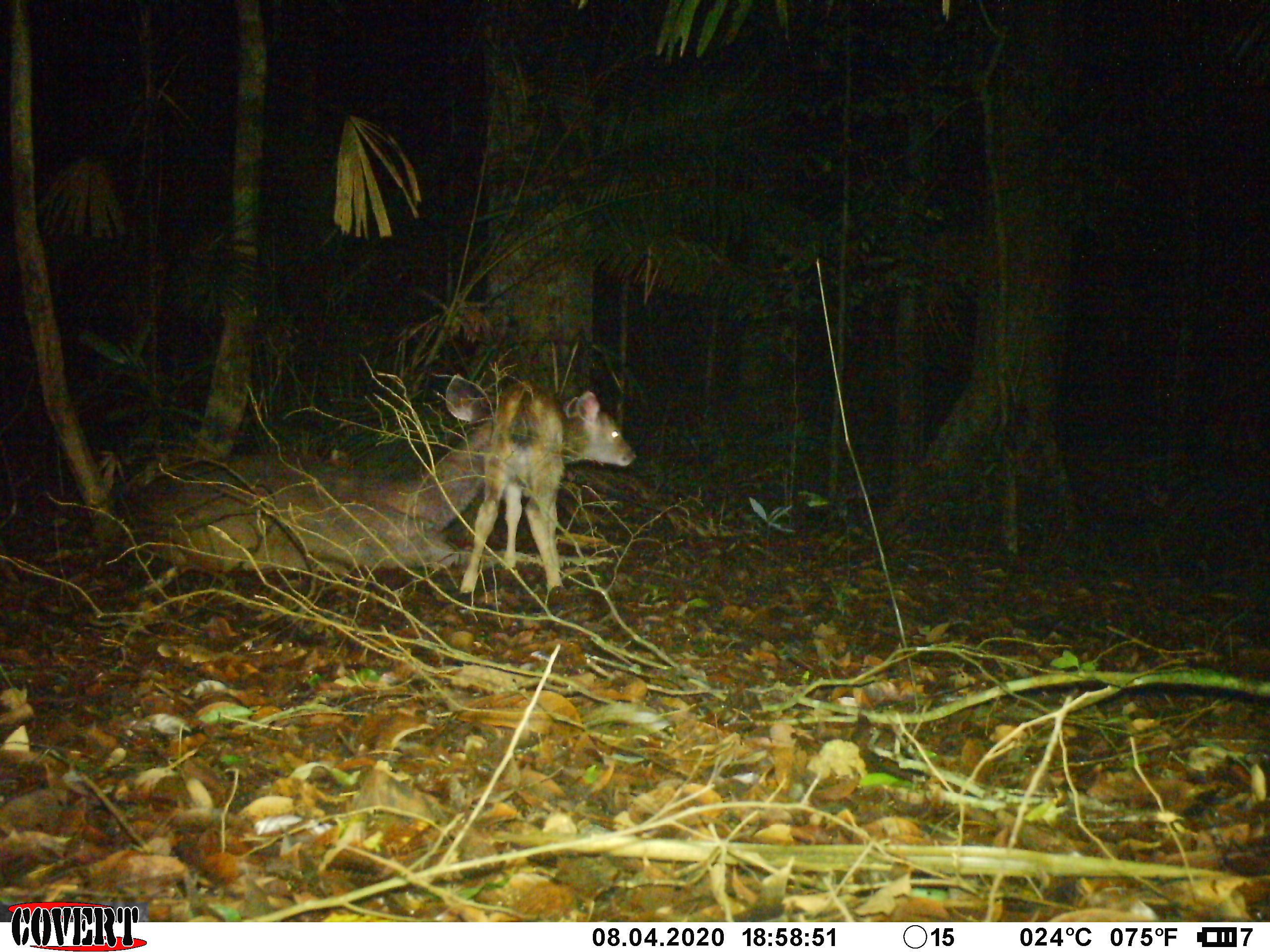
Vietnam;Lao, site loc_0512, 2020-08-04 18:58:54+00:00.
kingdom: Animalia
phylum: Chordata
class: Mammalia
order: Artiodactyla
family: Cervidae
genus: Rusa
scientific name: Rusa unicolor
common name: sambar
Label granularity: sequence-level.